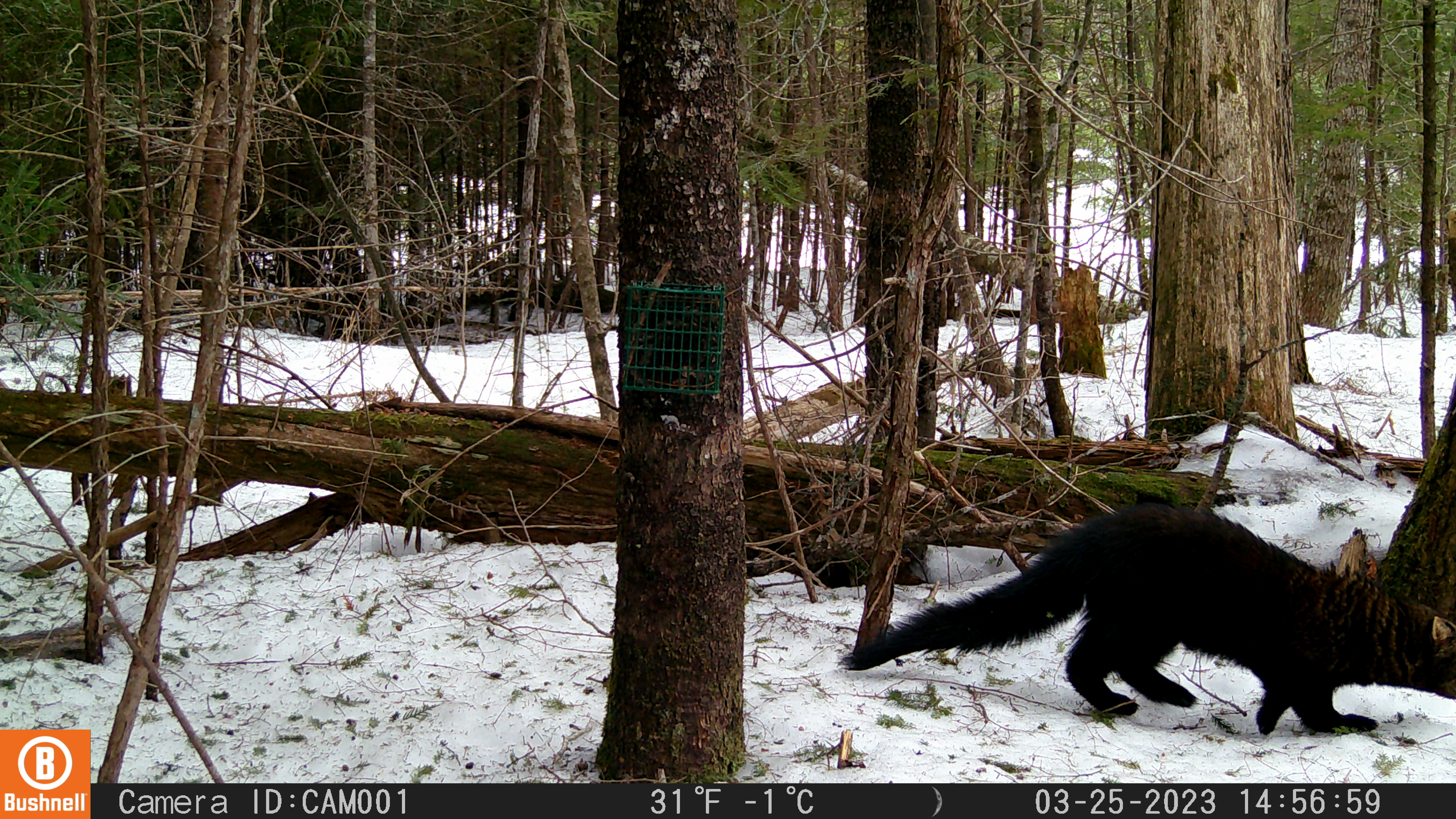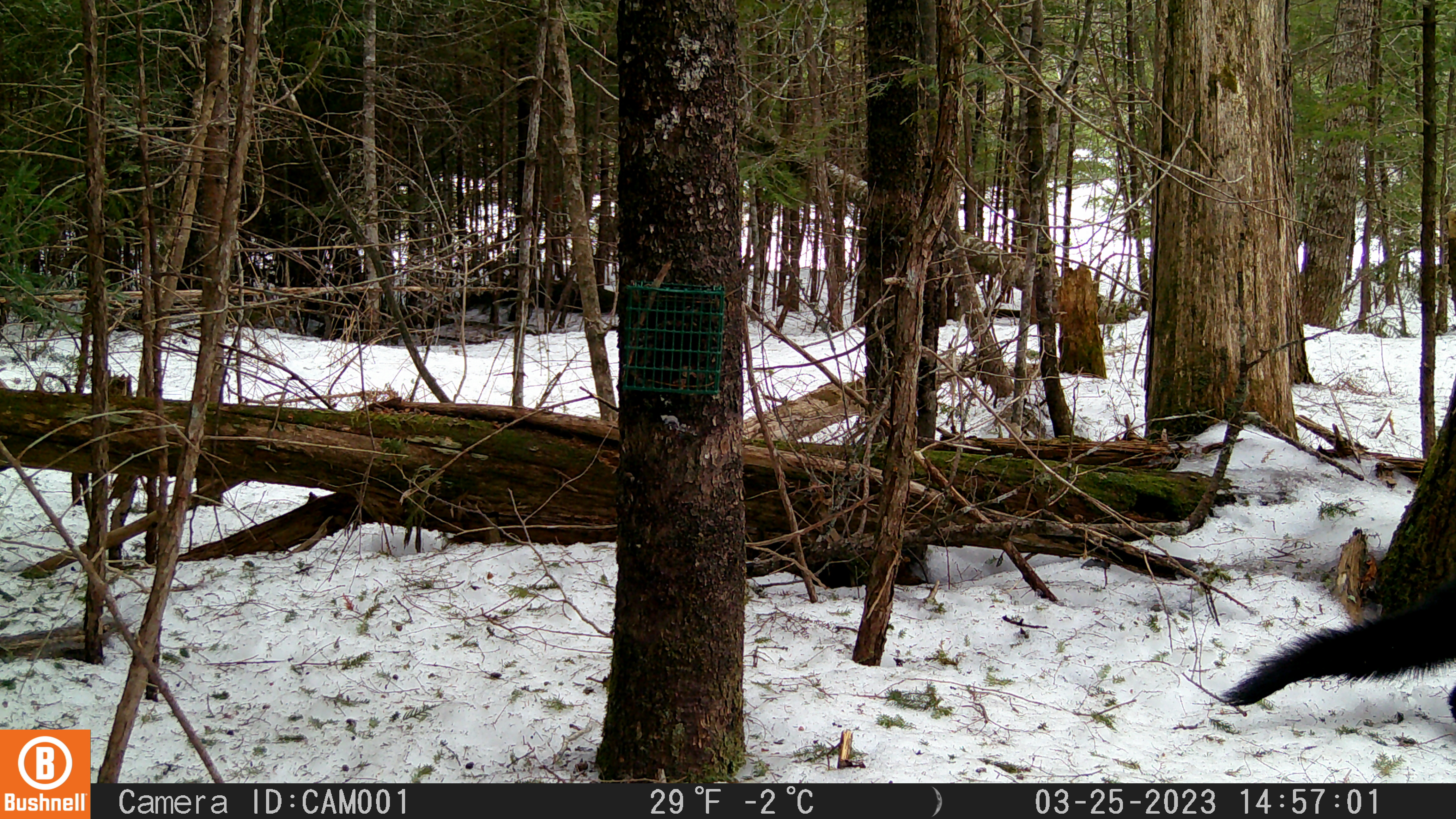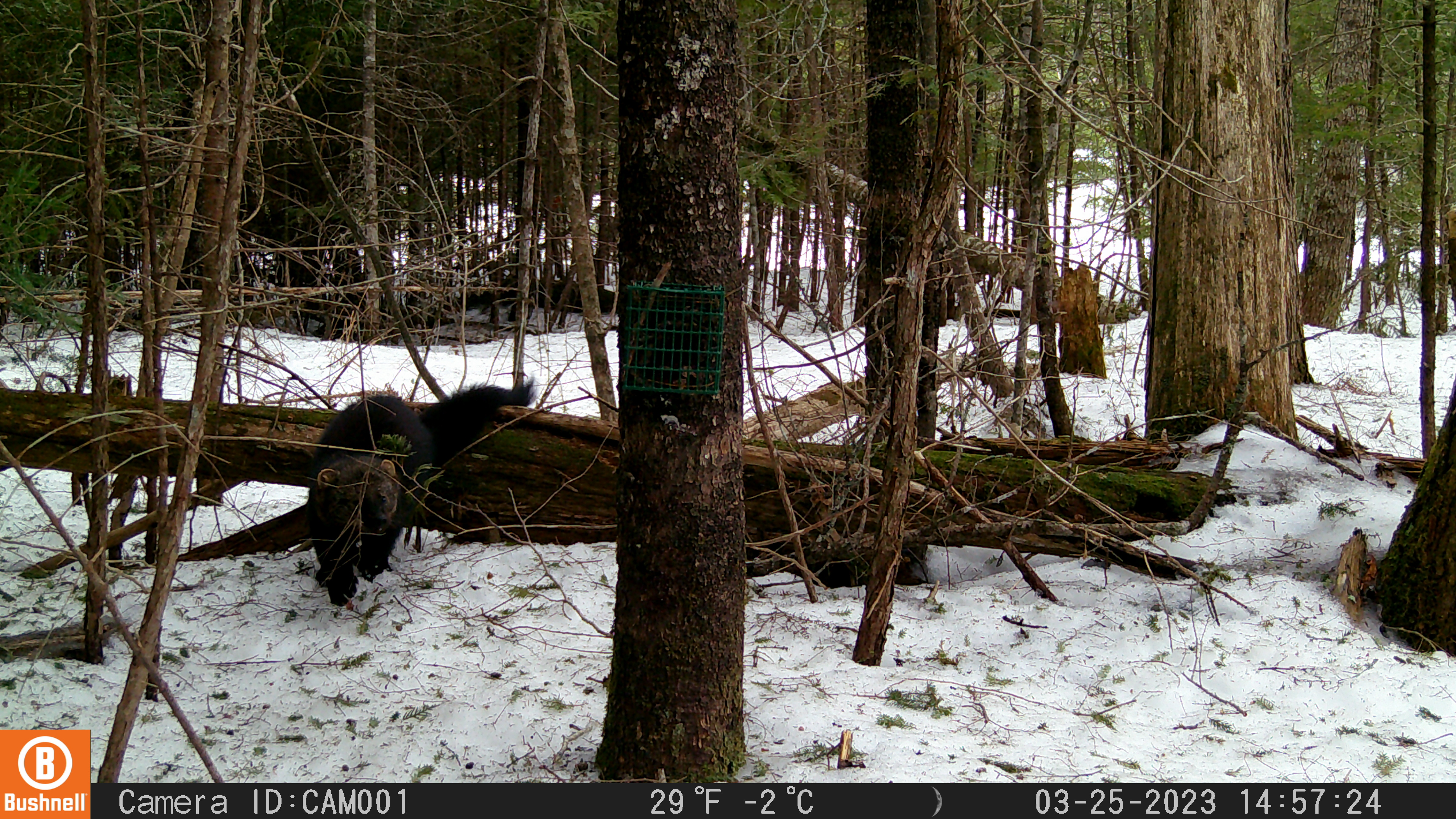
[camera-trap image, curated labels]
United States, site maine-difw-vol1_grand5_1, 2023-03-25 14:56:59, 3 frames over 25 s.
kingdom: Animalia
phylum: Chordata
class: Mammalia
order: Carnivora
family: Mustelidae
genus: Pekania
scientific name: Pekania pennanti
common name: fisher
Fisher (Pekania pennanti).